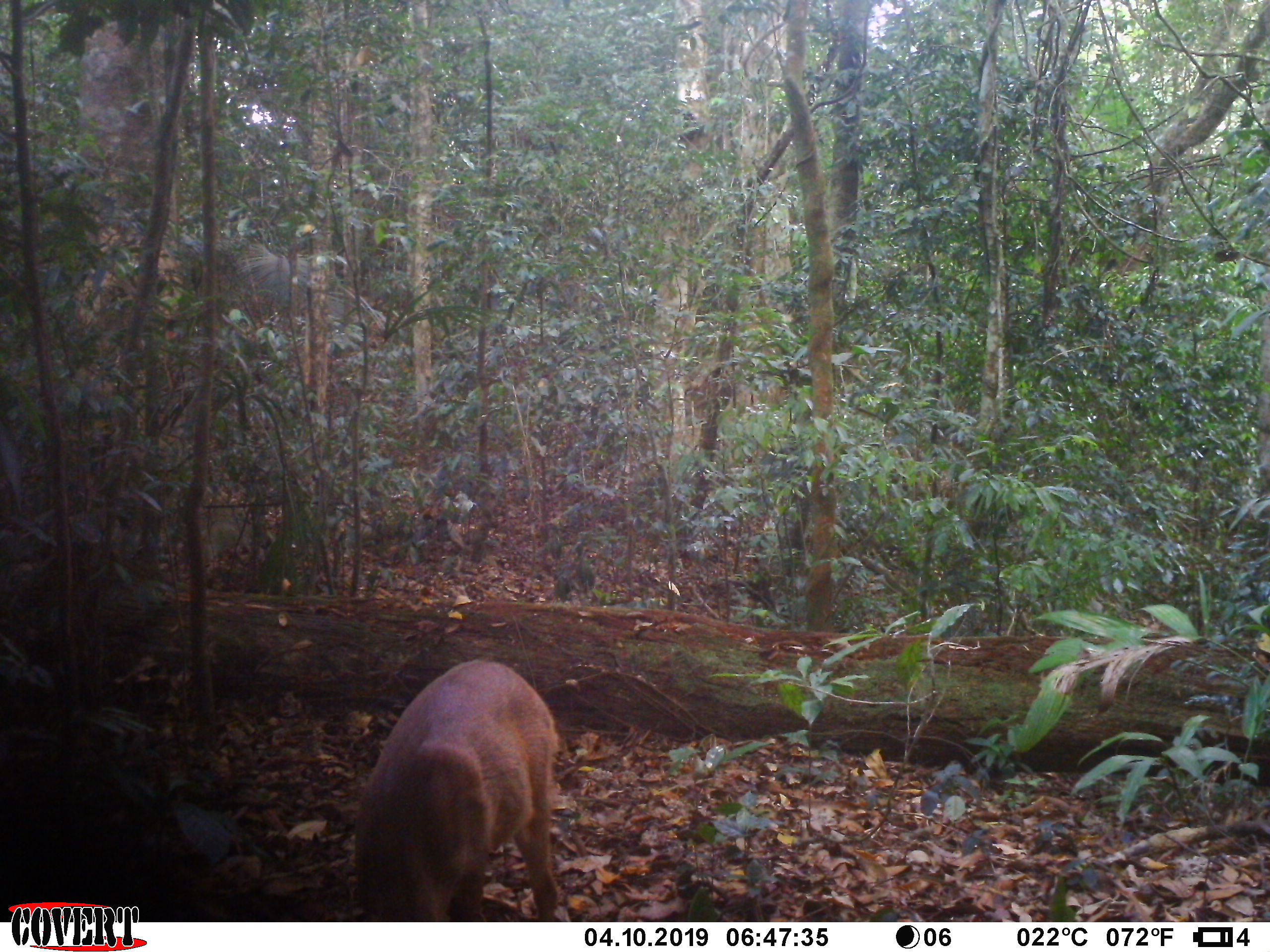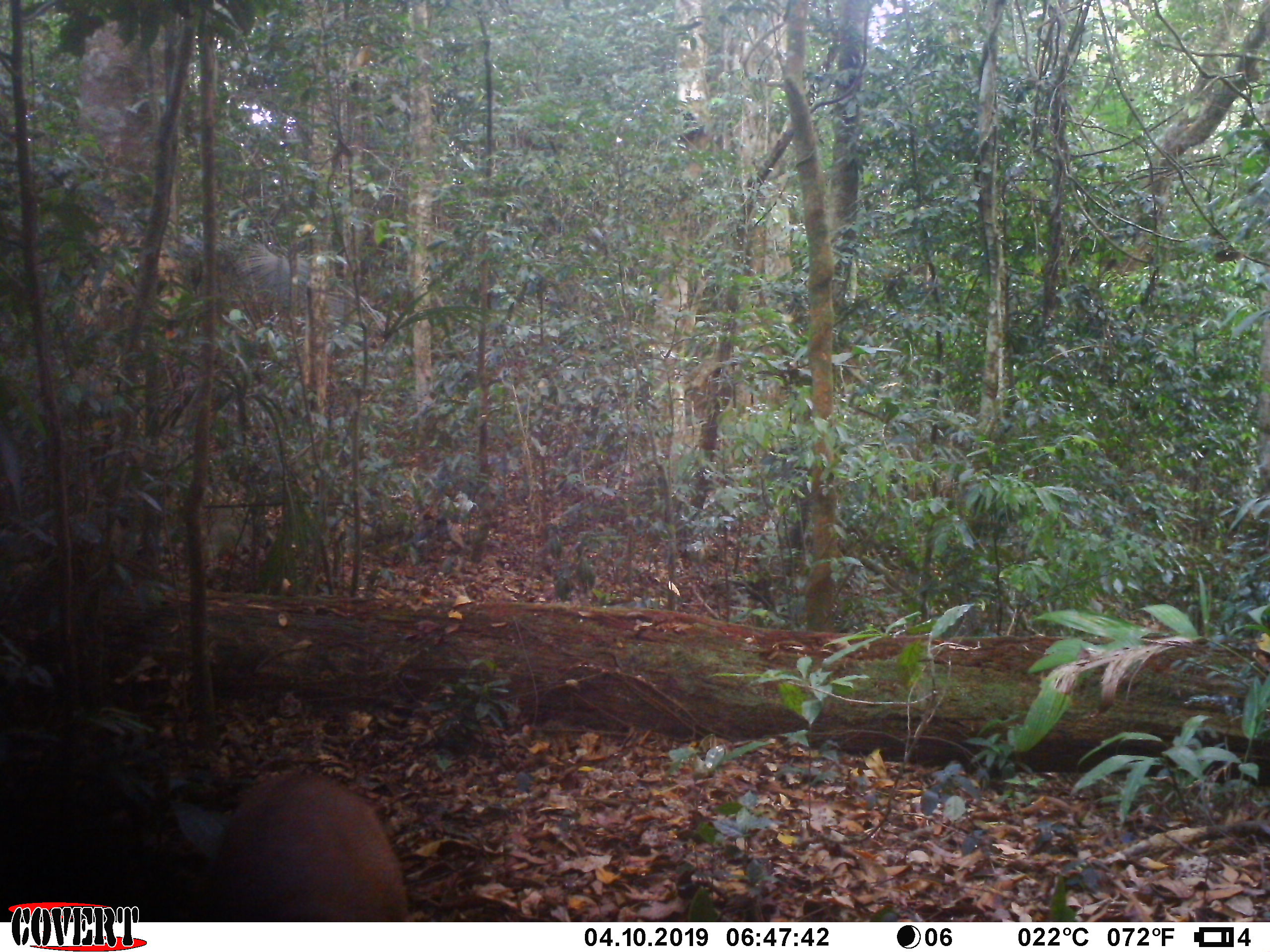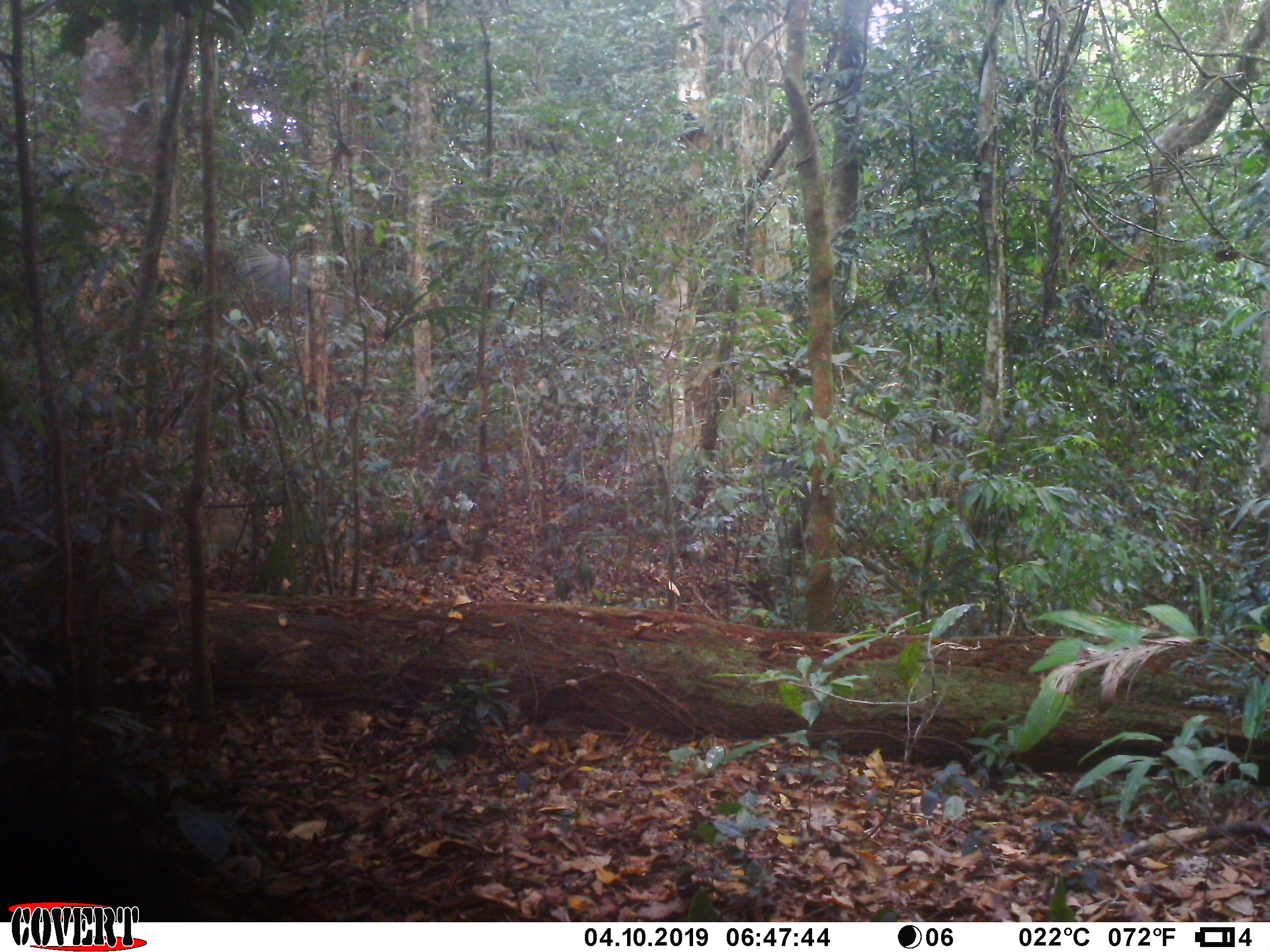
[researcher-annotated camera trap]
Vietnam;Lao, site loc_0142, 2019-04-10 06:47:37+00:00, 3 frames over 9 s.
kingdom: Animalia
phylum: Chordata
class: Mammalia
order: Artiodactyla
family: Cervidae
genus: Muntiacus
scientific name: Muntiacus vuquangensis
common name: large-antlered muntjac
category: large antlered muntjac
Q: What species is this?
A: Large antlered muntjac (large-antlered muntjac) (Muntiacus vuquangensis).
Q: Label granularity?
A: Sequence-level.